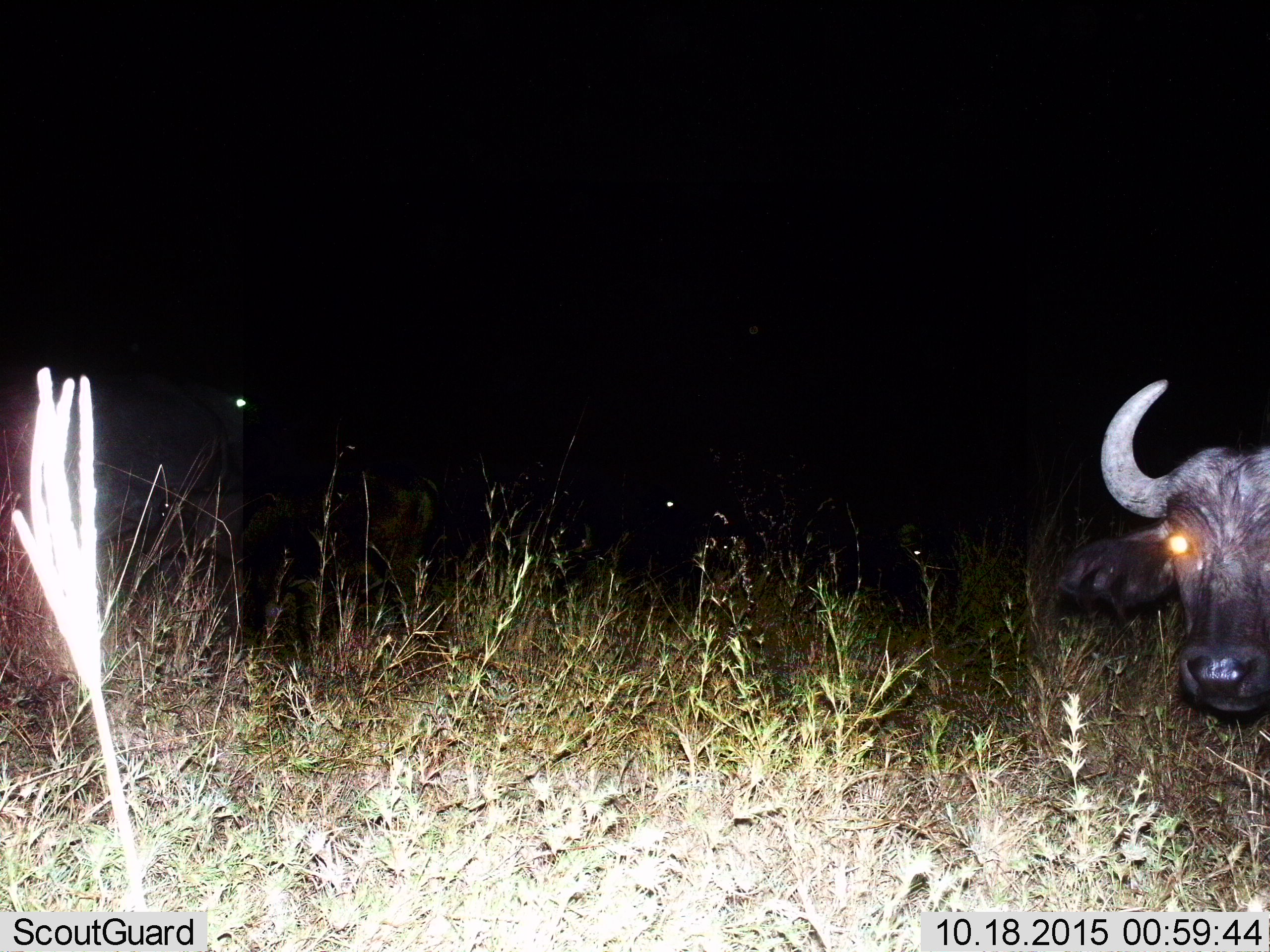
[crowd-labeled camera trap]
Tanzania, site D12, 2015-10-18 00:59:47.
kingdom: Animalia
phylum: Chordata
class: Mammalia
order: Artiodactyla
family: Bovidae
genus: Syncerus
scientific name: Syncerus caffer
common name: cape buffalo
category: buffalo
Buffalo (cape buffalo) (Syncerus caffer), count 2. Behavior (volunteer vote fractions): standing 83%, resting 11%, moving 11%, interacting 6%. Young present (vote fraction): 6%. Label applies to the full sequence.